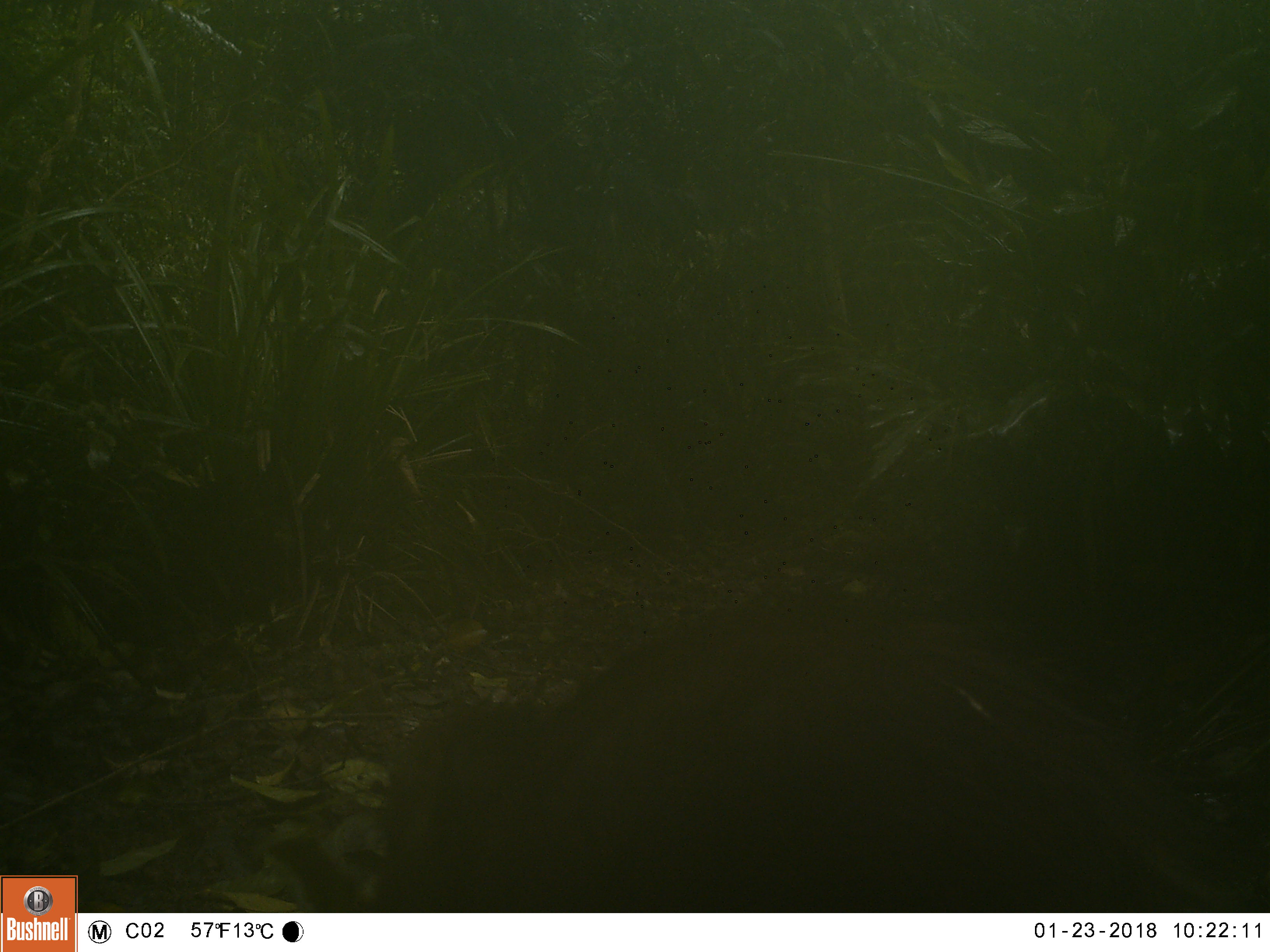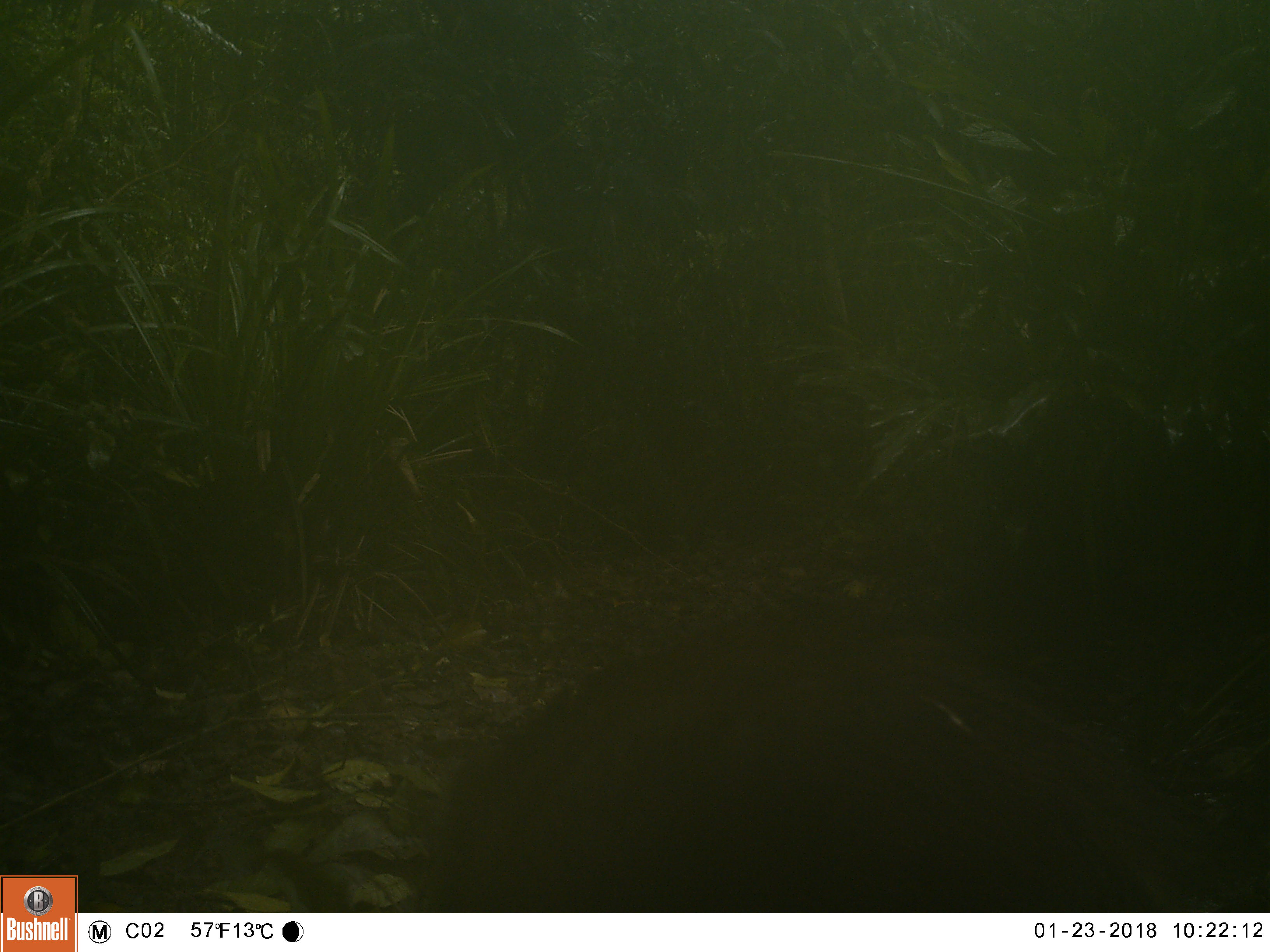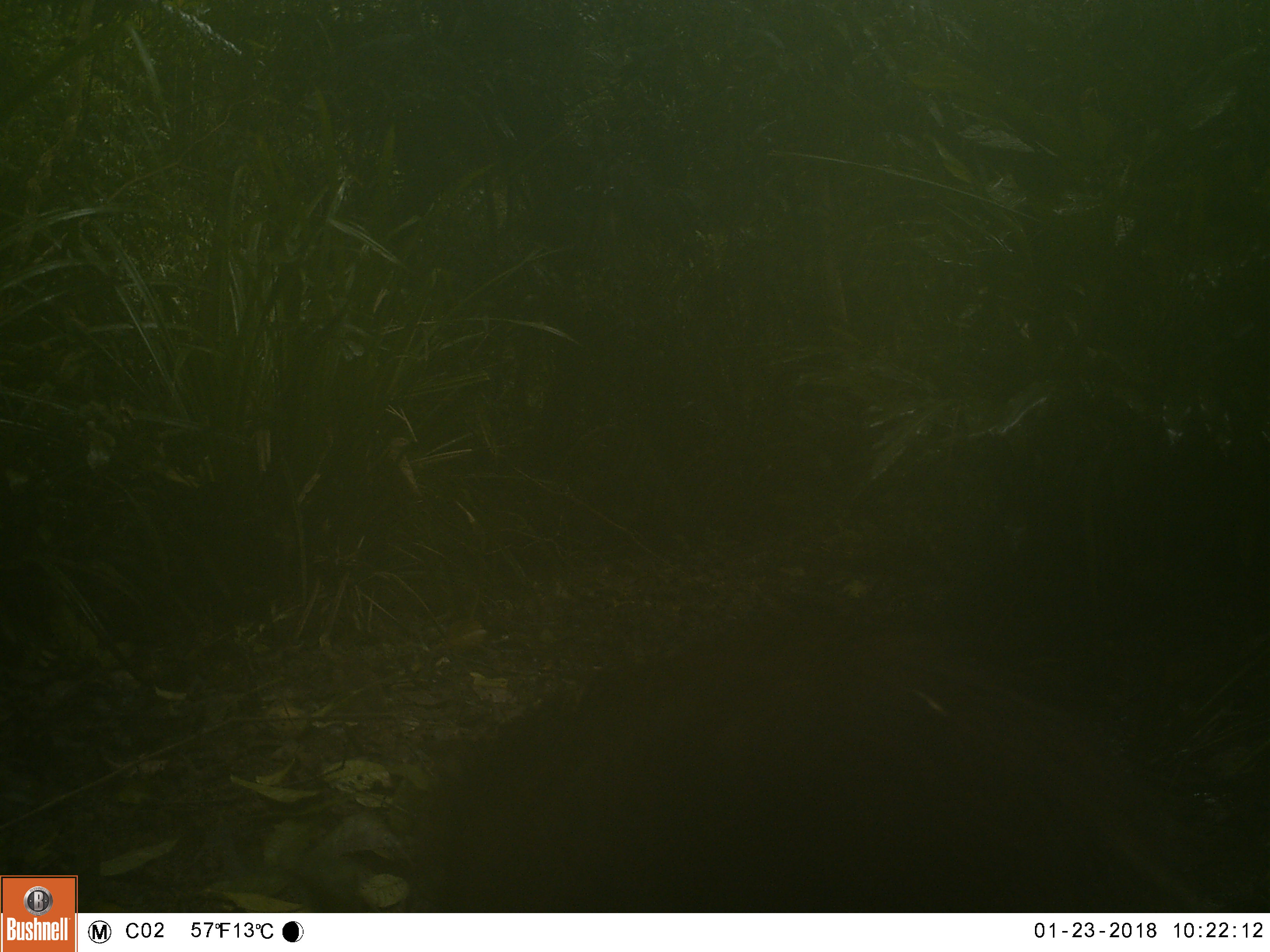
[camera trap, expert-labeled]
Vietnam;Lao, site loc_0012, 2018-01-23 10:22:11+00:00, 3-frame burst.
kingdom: Animalia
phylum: Chordata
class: Mammalia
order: Artiodactyla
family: Suidae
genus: Sus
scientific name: Sus scrofa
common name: eurasian wild pig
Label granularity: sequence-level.